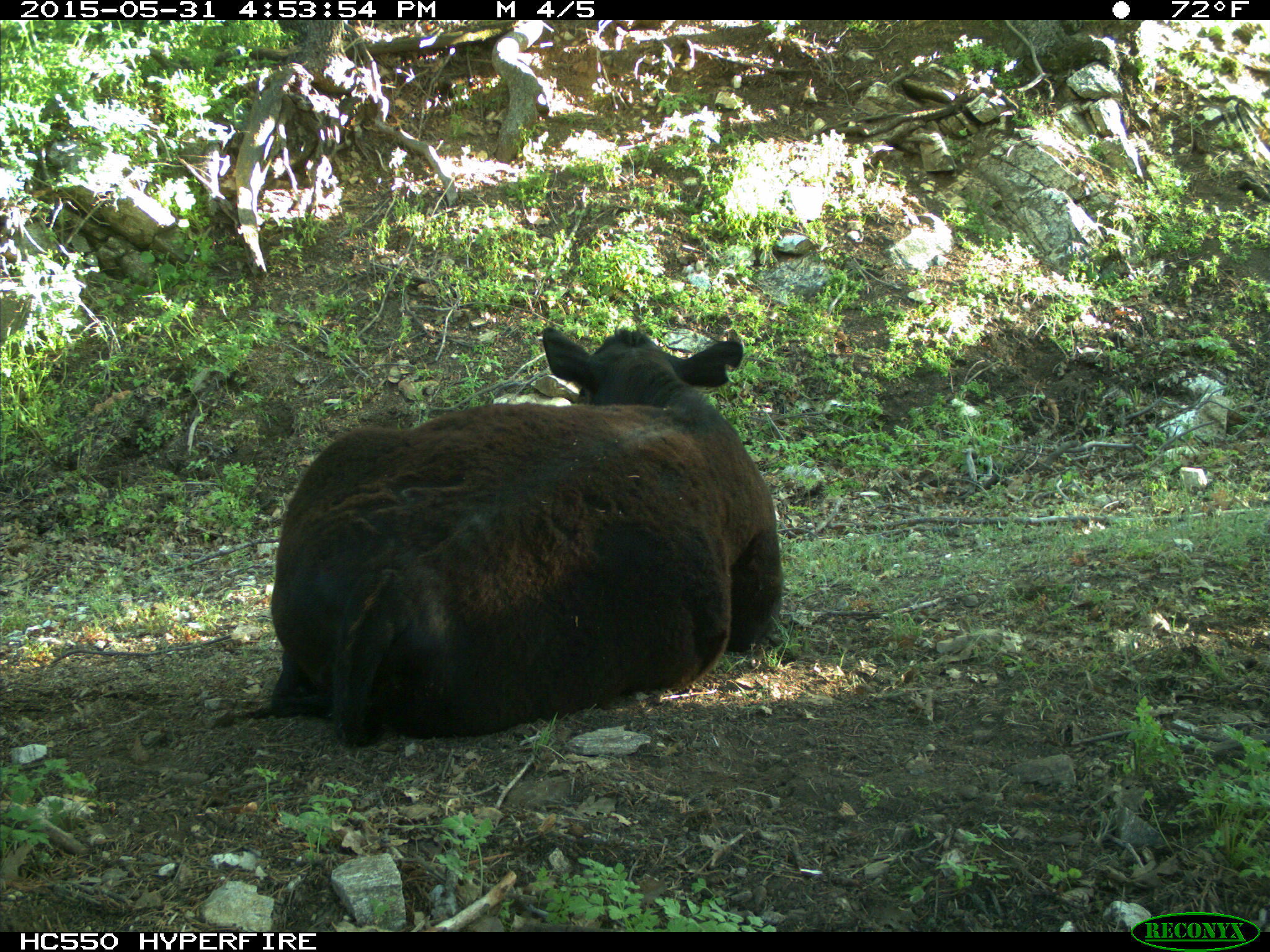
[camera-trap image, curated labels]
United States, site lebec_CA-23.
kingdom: Animalia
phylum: Chordata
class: Mammalia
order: Artiodactyla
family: Bovidae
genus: Bos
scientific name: Bos taurus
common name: domestic cow